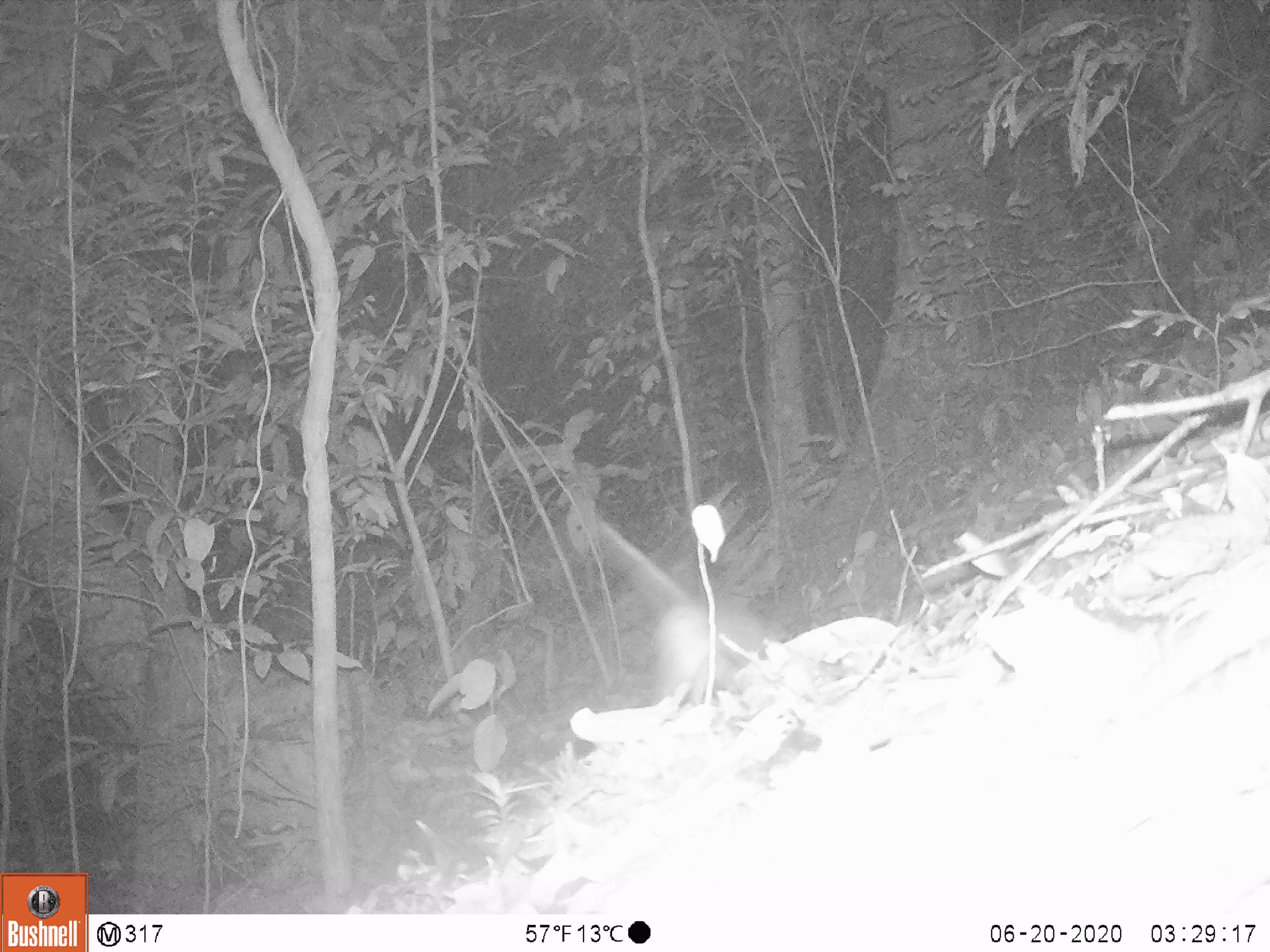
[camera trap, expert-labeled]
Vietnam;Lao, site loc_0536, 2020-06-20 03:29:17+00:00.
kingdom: Animalia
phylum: Chordata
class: Mammalia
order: Rodentia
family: Muridae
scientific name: Muridae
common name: old-world mice and rats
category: unidentified murid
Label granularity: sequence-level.